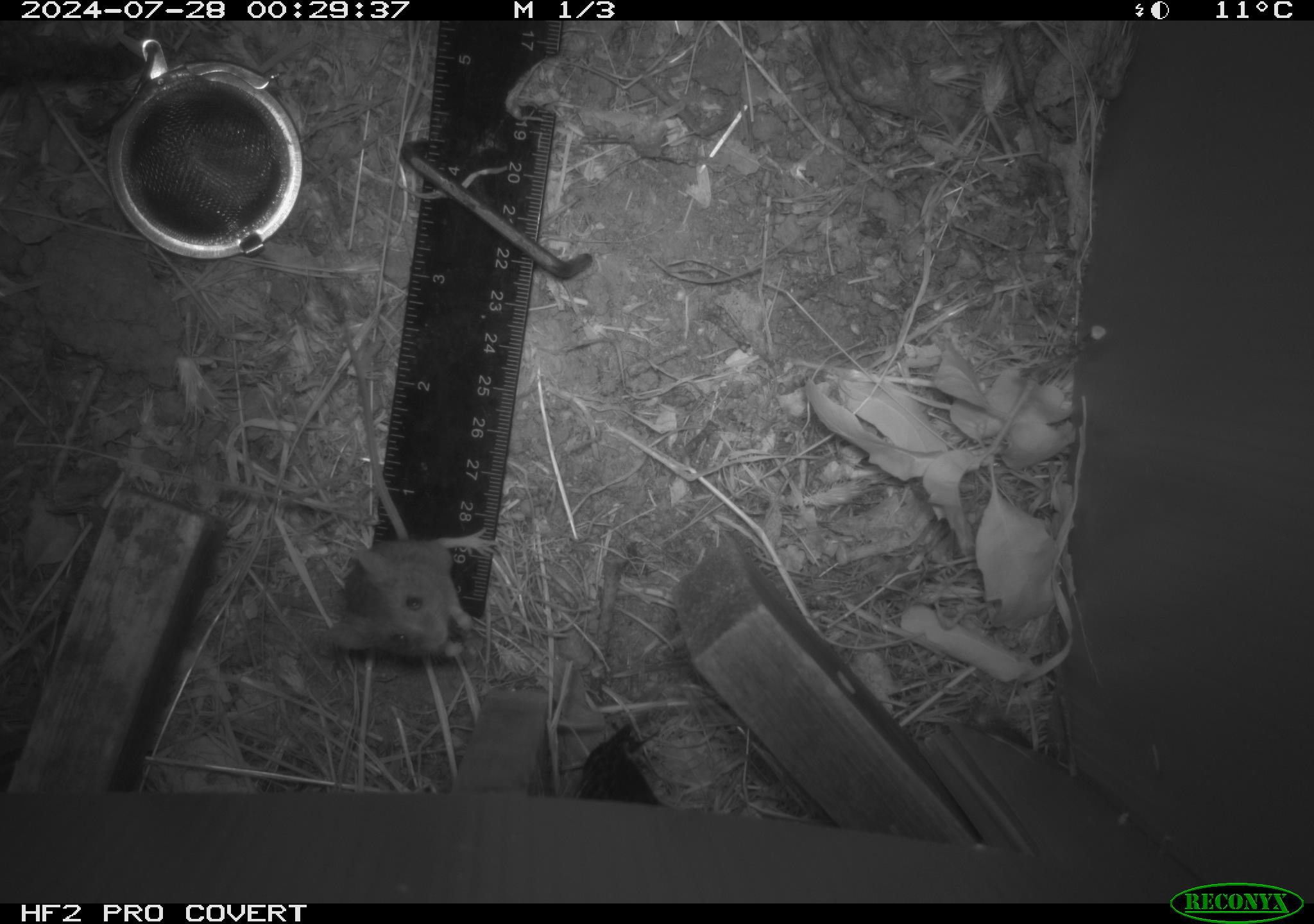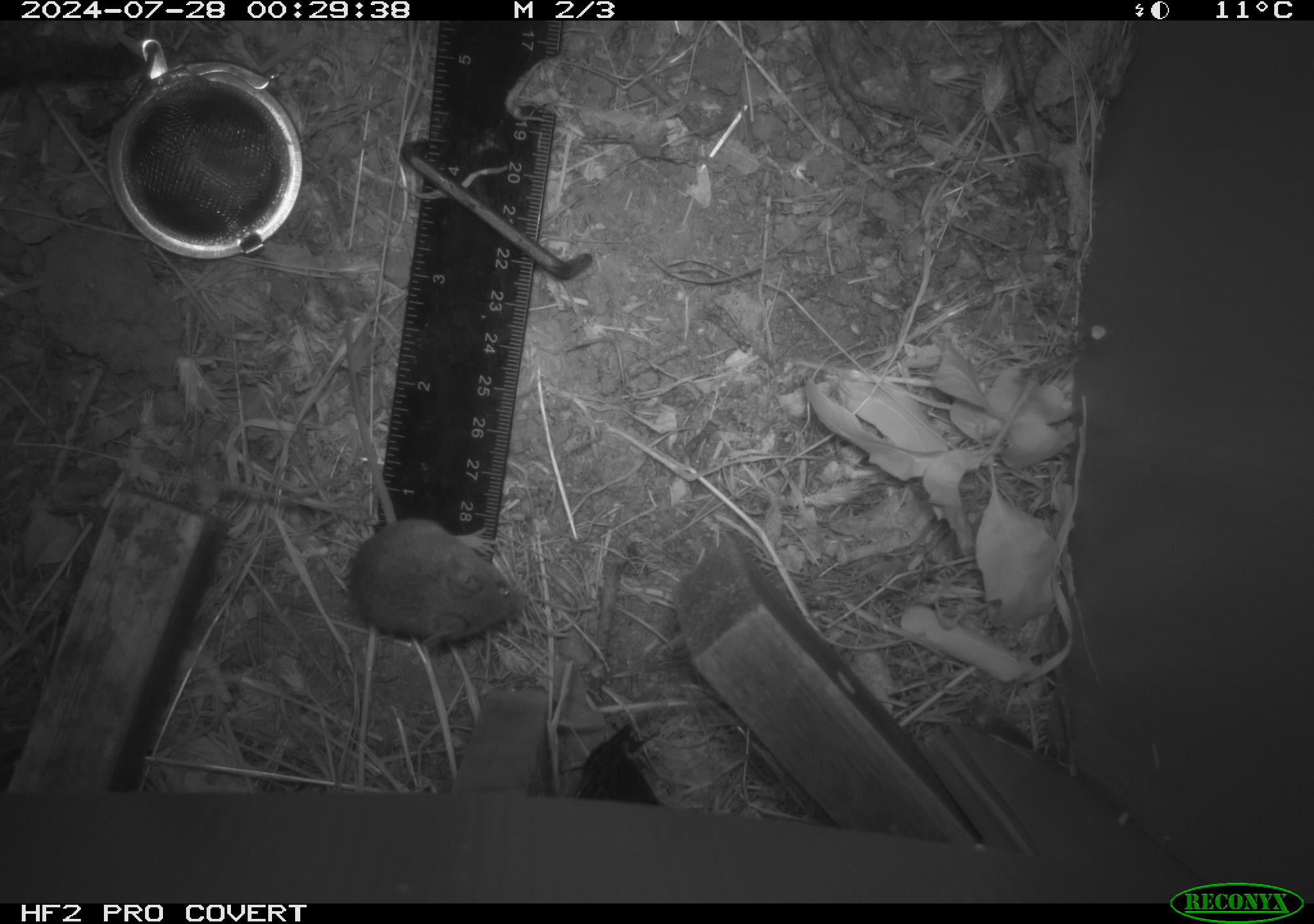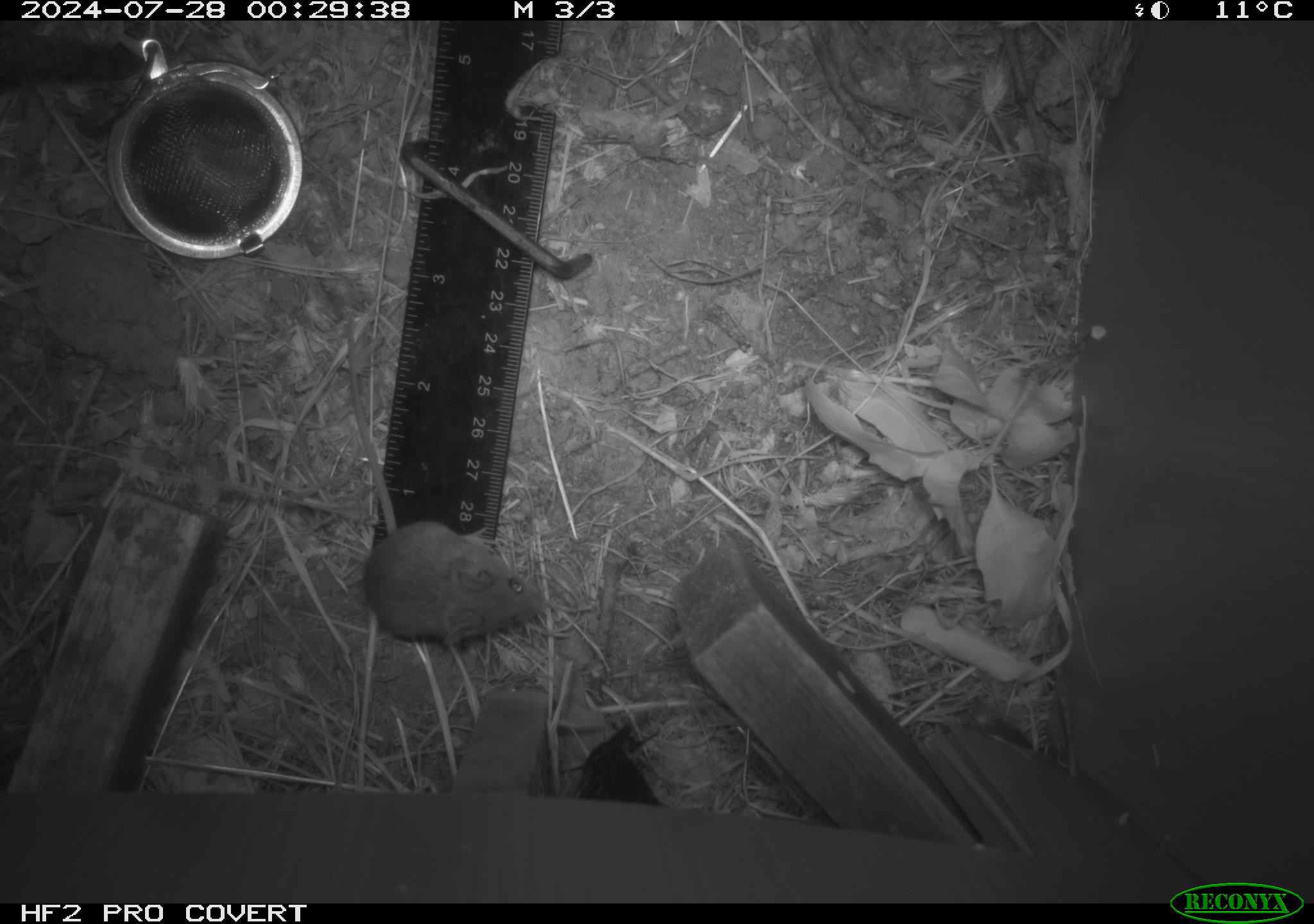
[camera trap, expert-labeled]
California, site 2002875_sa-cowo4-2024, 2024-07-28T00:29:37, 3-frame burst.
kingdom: Animalia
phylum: Chordata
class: Mammalia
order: Rodentia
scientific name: Rodentia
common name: mouse species